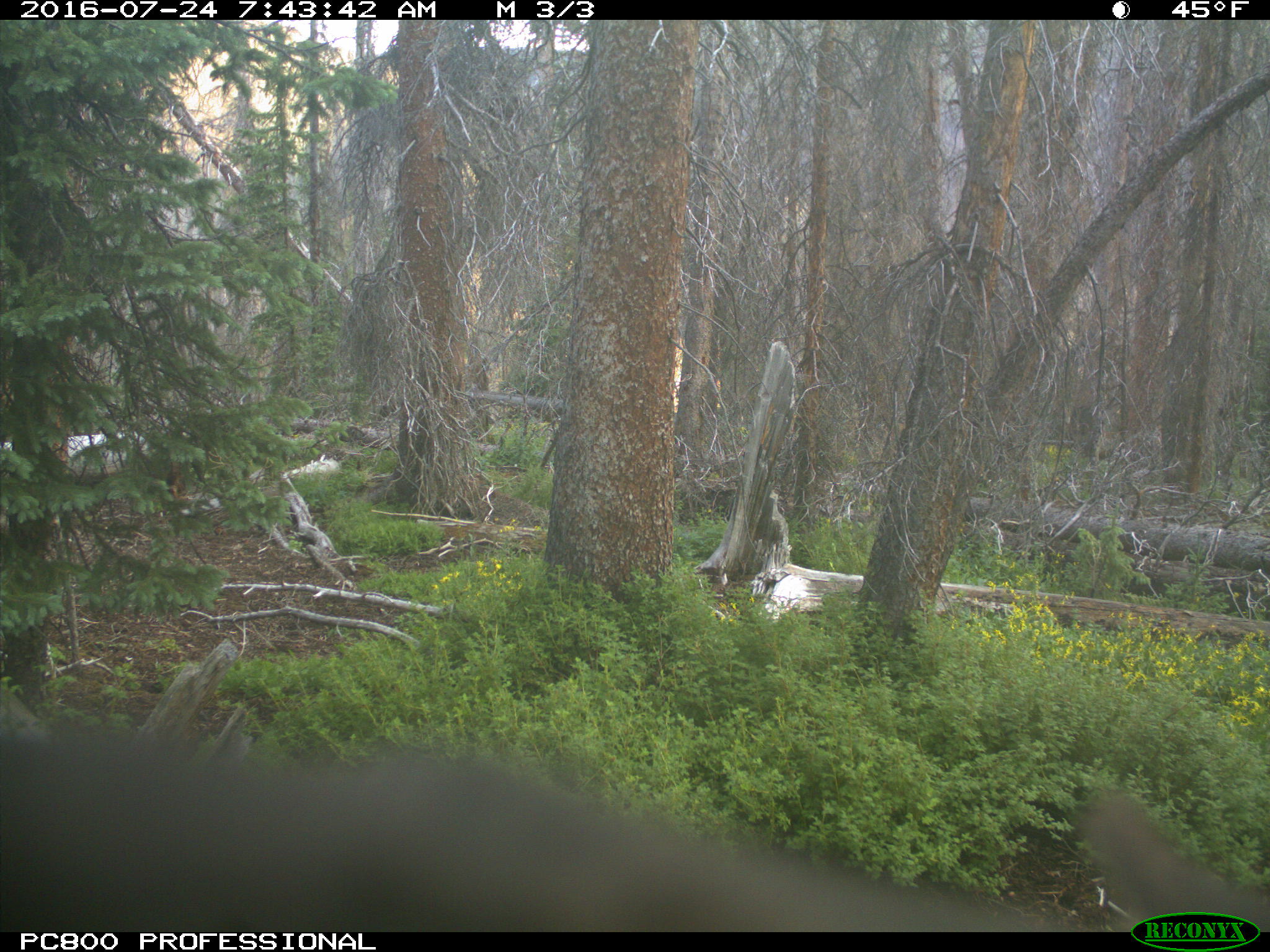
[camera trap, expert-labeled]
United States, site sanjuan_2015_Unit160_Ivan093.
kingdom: Animalia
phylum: Chordata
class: Mammalia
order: Artiodactyla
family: Cervidae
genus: Cervus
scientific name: Cervus elaphus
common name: red deer